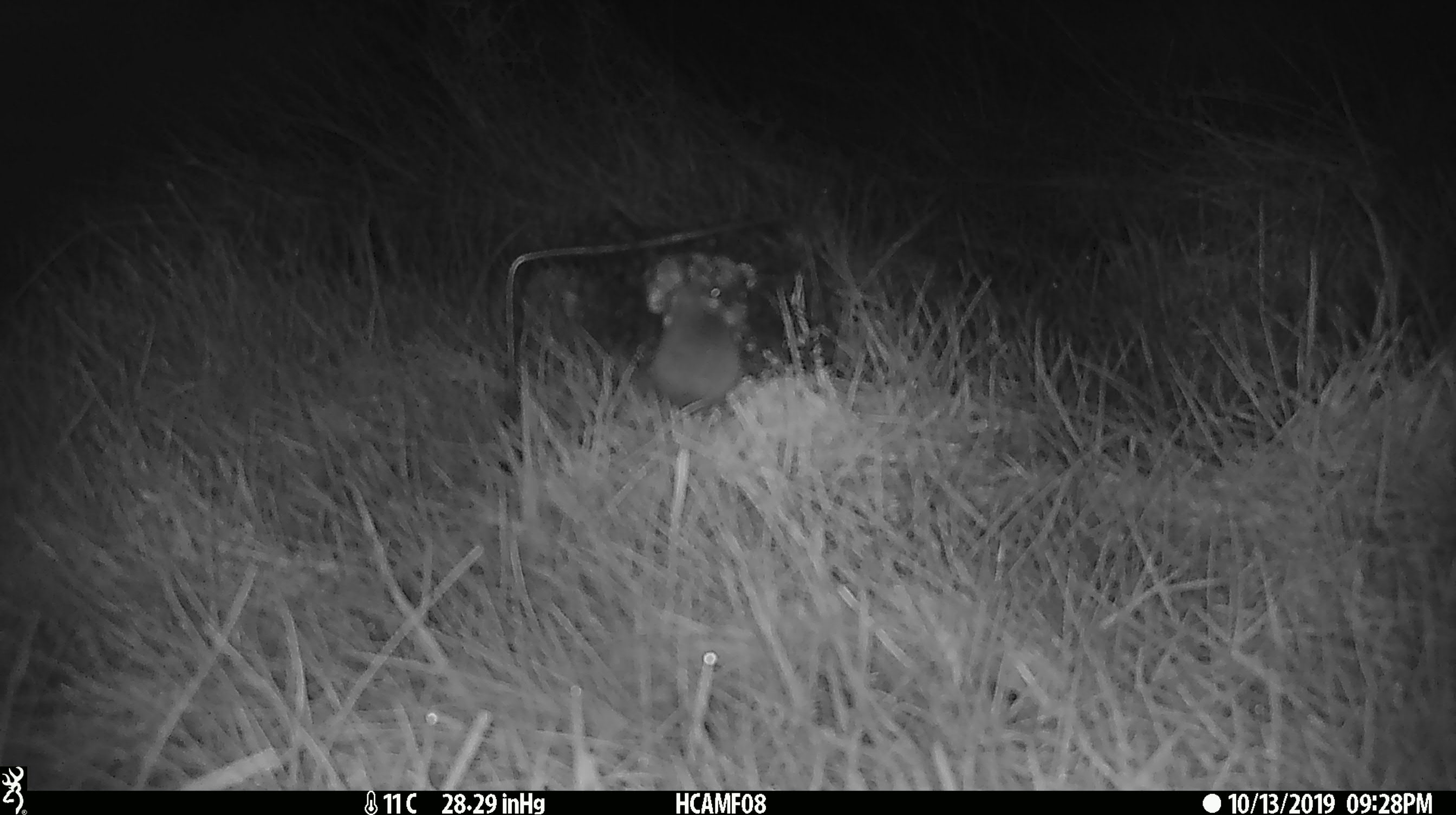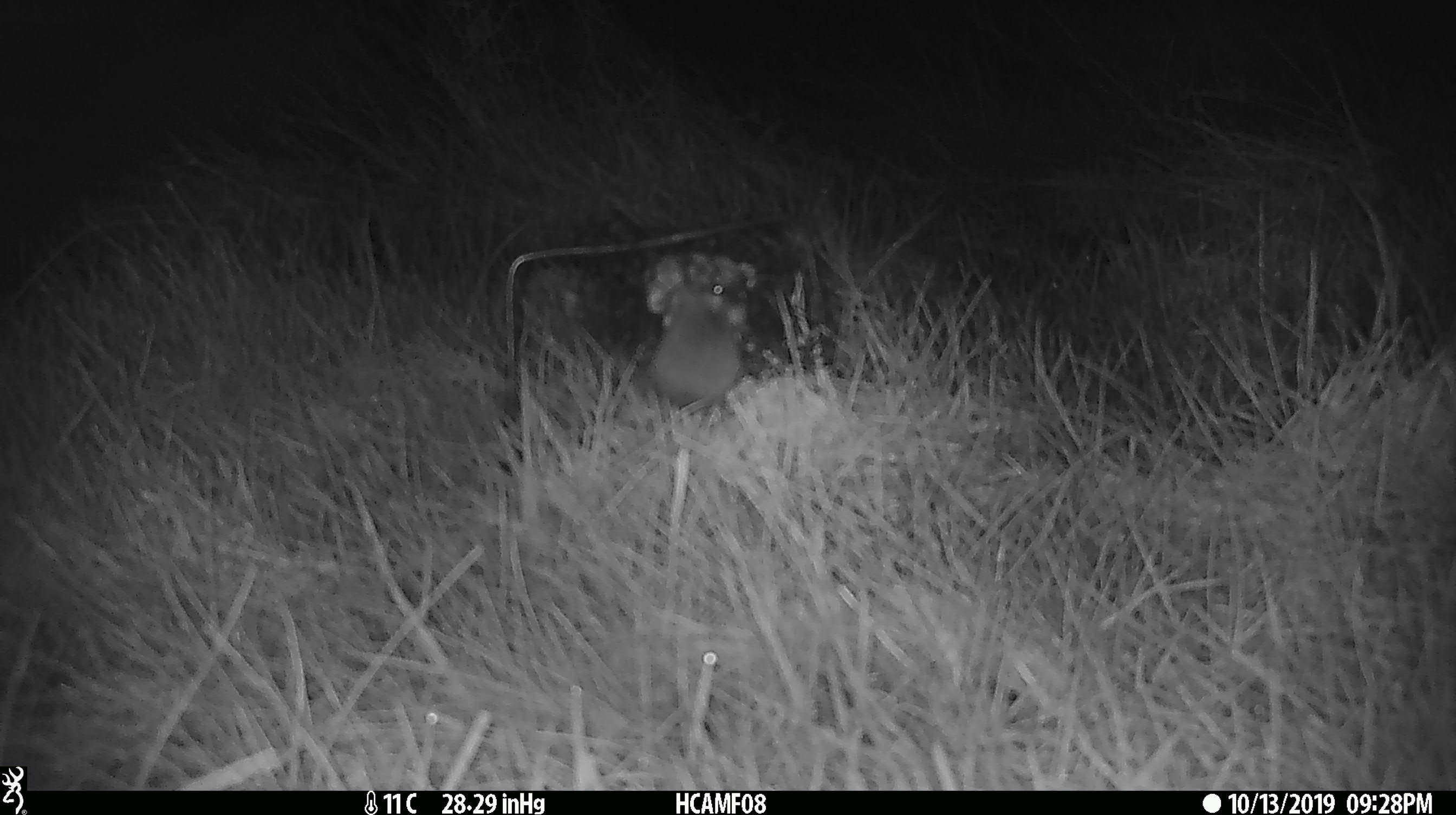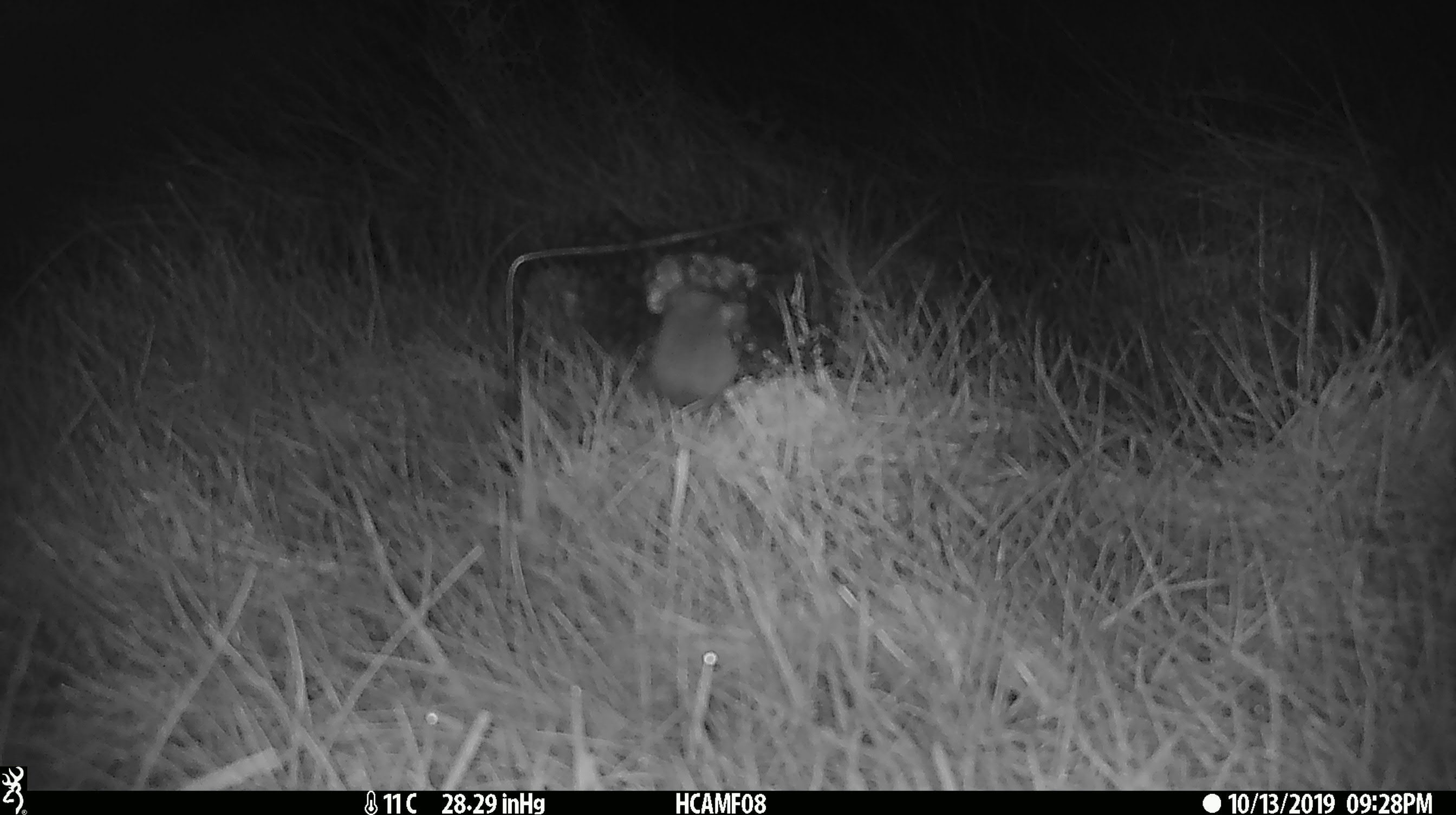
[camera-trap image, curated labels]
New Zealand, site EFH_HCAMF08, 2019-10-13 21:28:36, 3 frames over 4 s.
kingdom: Animalia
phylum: Chordata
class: Mammalia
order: Rodentia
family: Muridae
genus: Mus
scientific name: Mus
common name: mouse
Mouse (Mus).